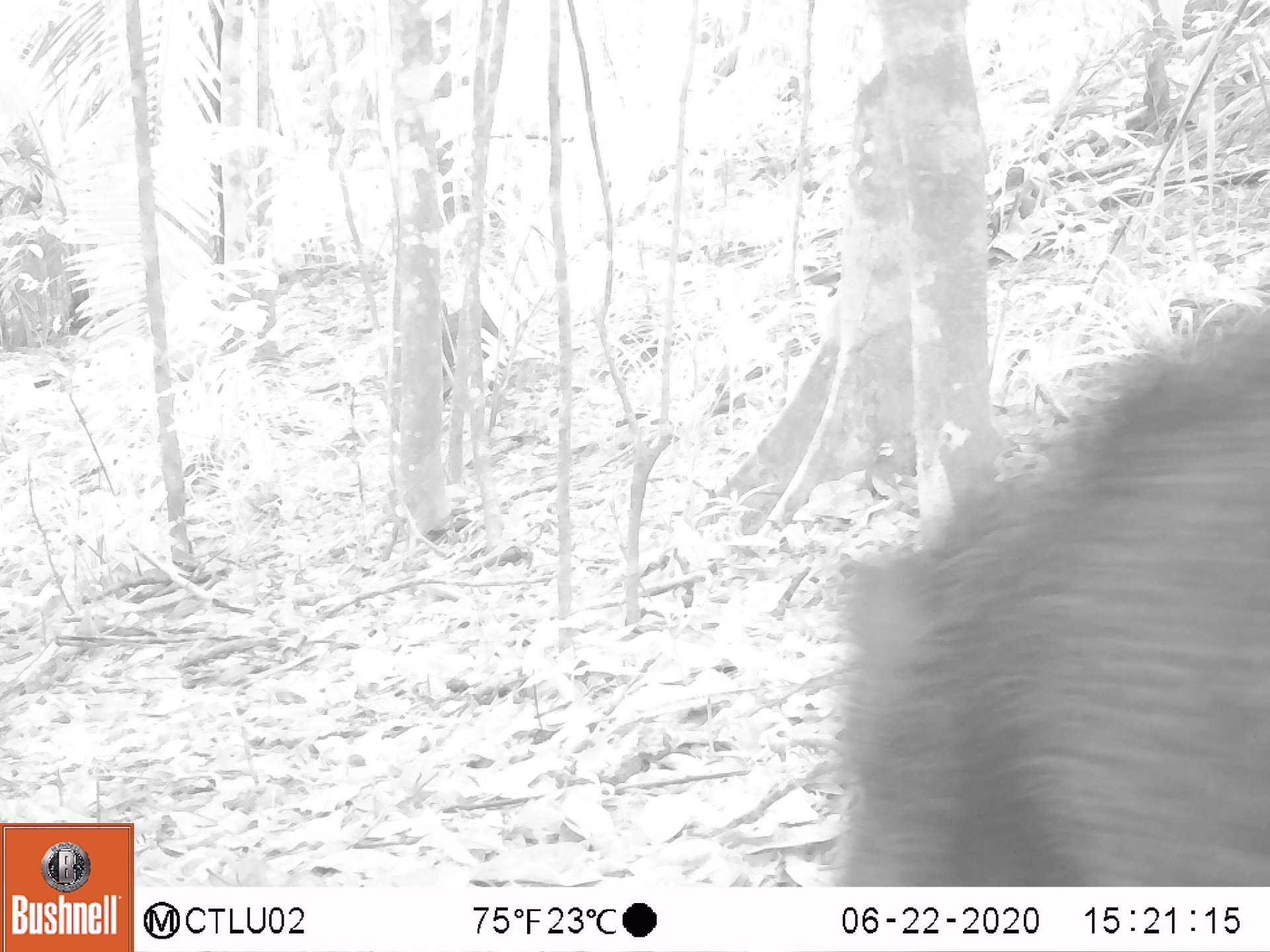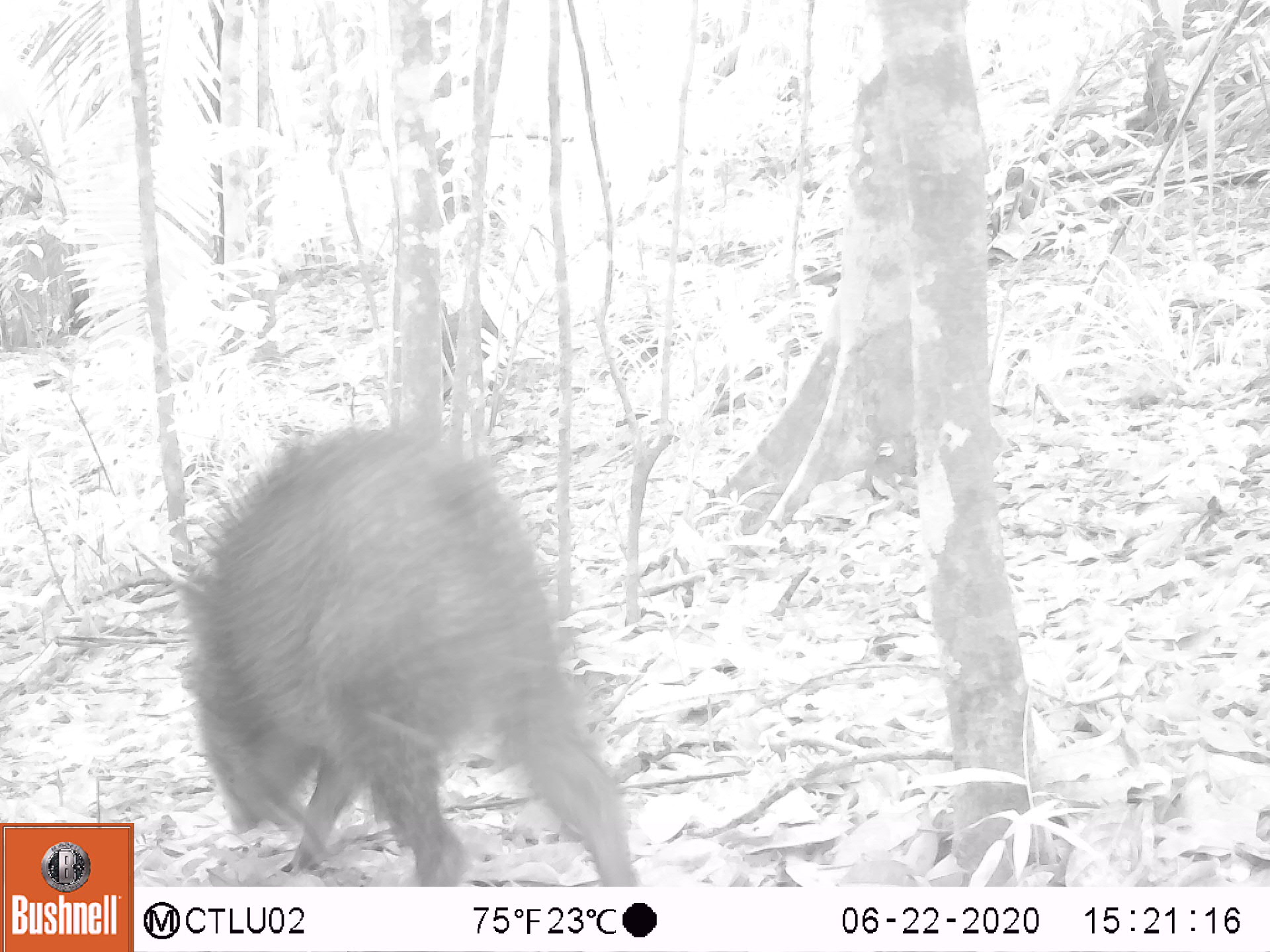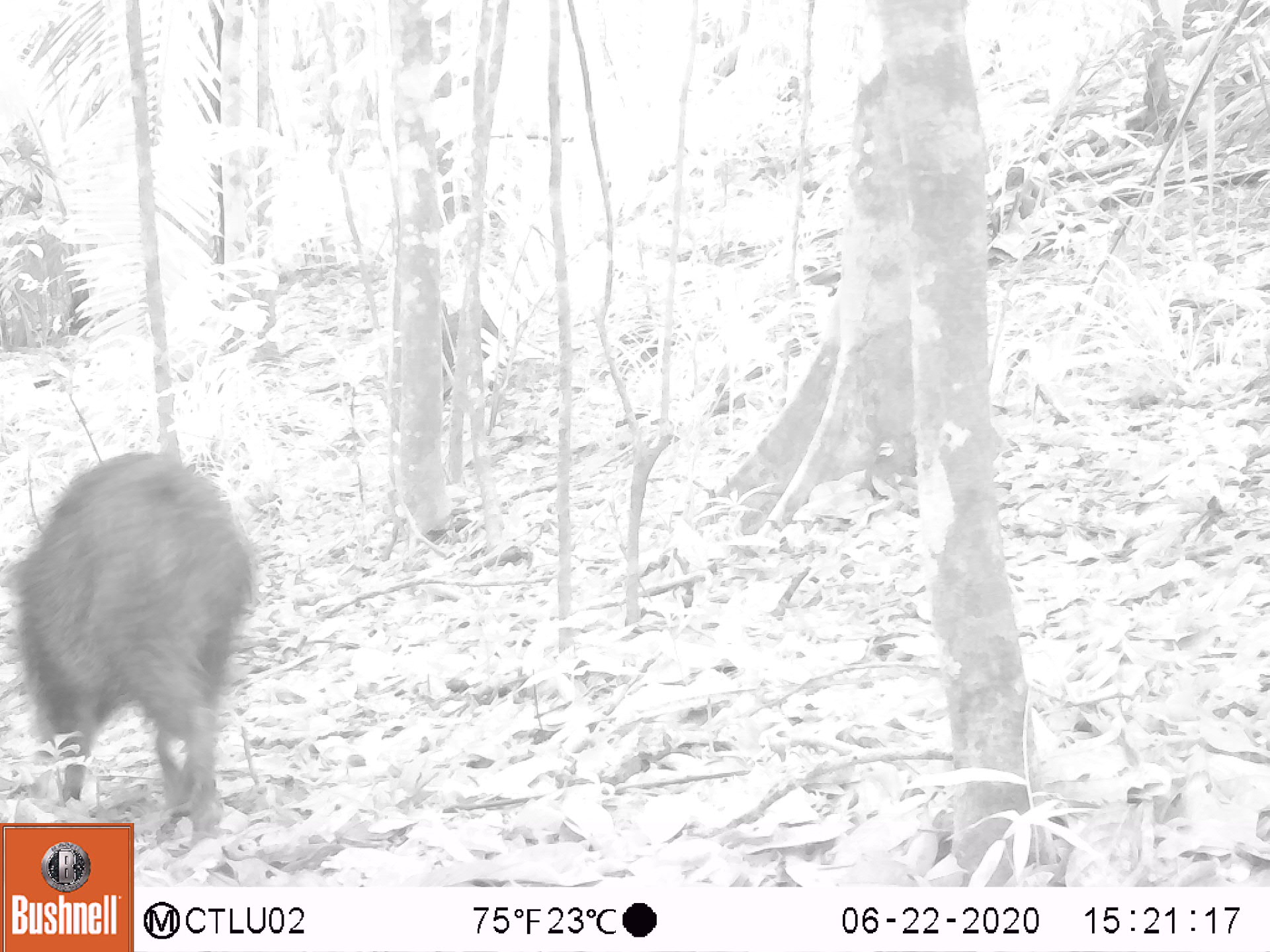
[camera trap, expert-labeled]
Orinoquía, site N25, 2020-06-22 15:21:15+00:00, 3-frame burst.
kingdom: Animalia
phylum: Chordata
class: Mammalia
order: Artiodactyla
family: Tayassuidae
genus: Pecari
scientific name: Pecari tajacu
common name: collared peccary